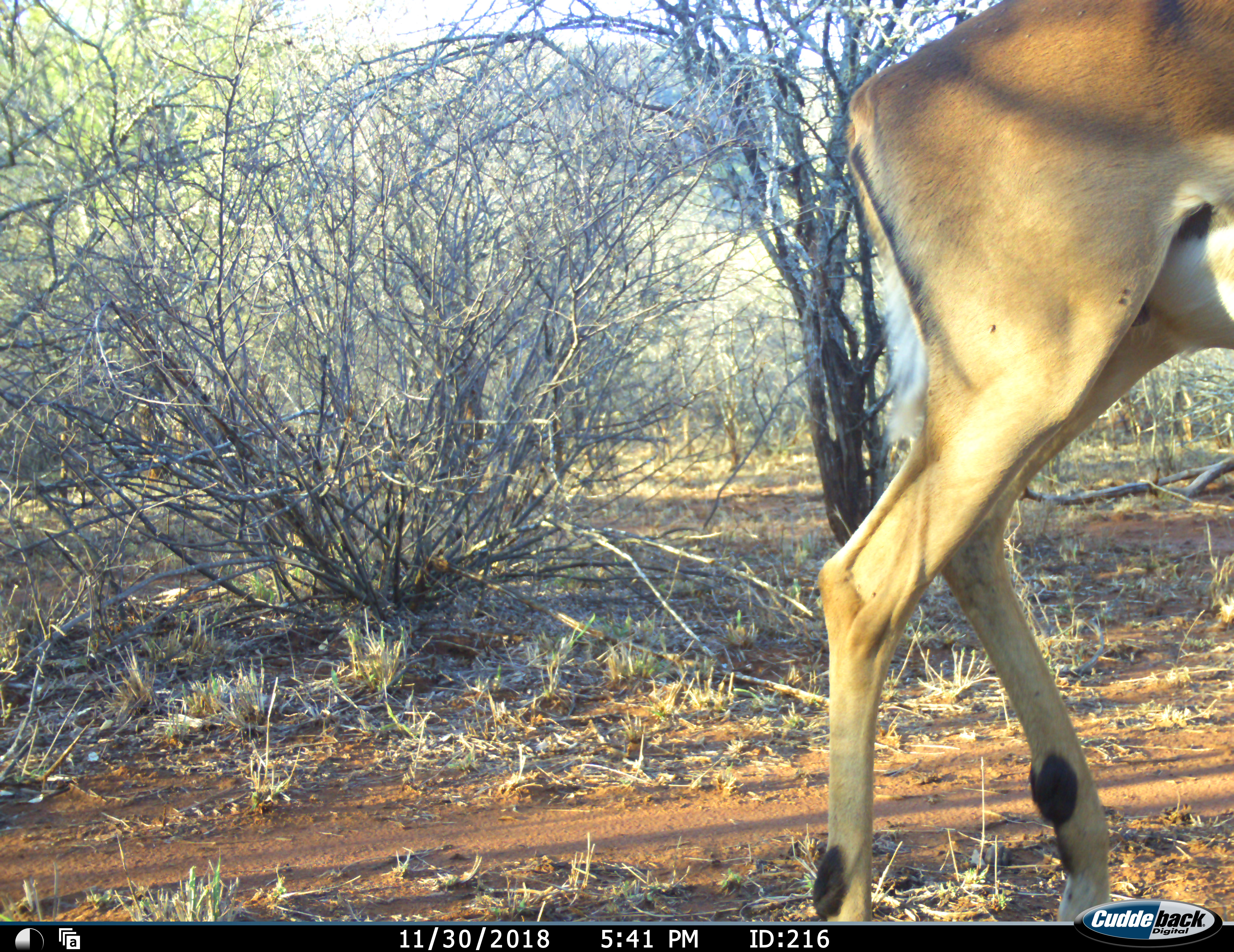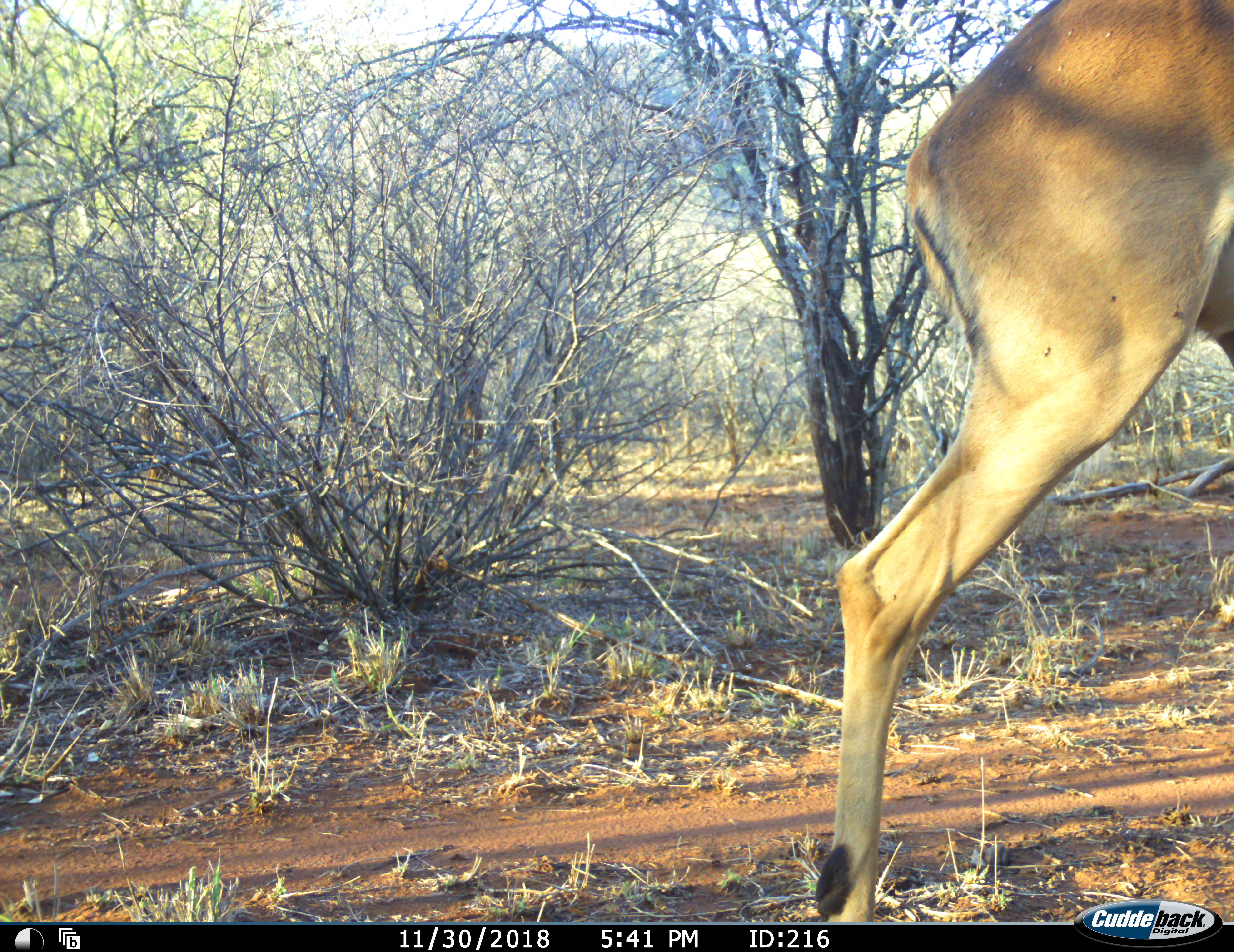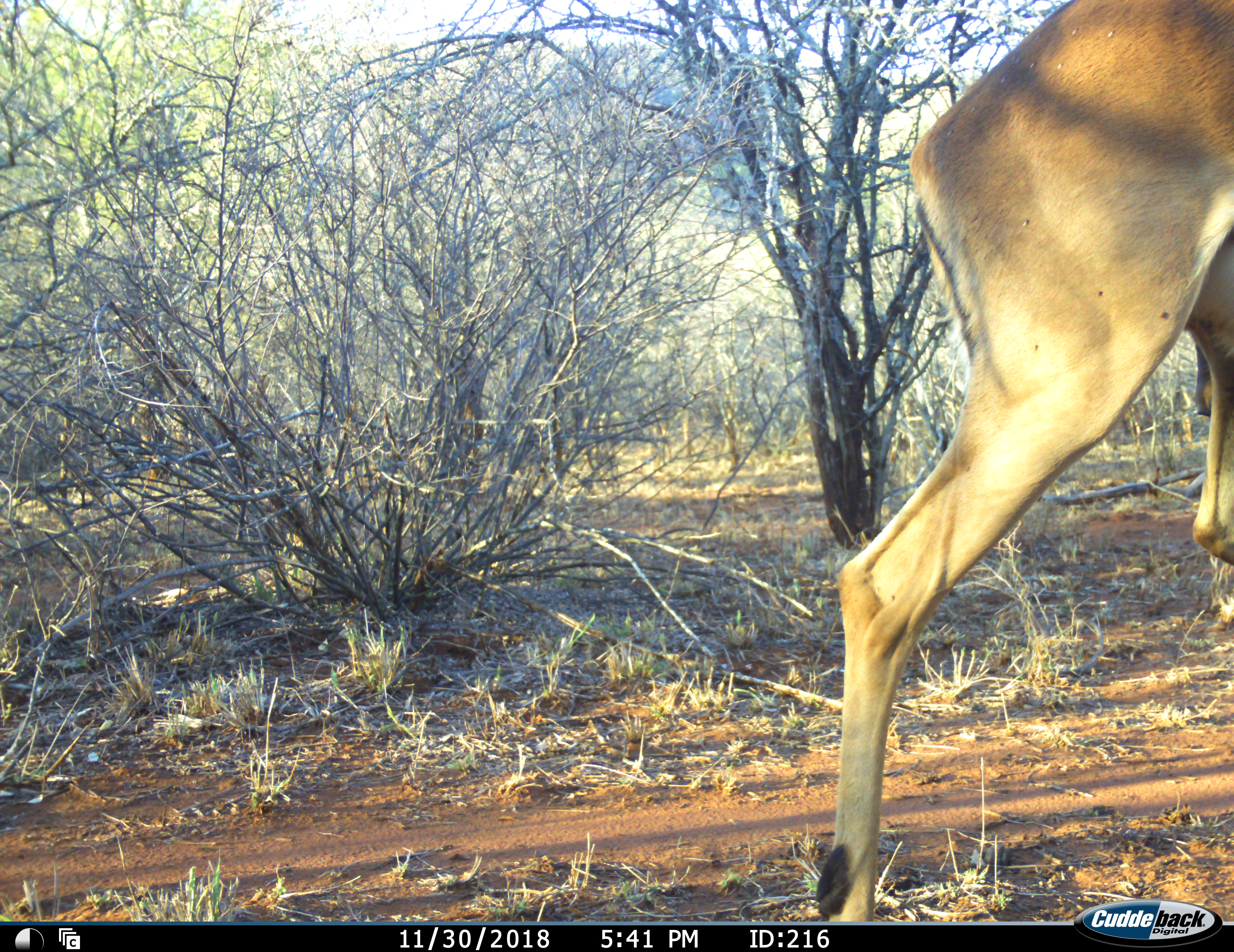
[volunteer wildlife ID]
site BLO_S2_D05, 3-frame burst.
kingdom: Animalia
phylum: Chordata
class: Mammalia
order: Artiodactyla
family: Bovidae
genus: Aepyceros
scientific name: Aepyceros melampus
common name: impala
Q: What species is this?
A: Impala (Aepyceros melampus).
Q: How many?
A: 1.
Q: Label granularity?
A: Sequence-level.